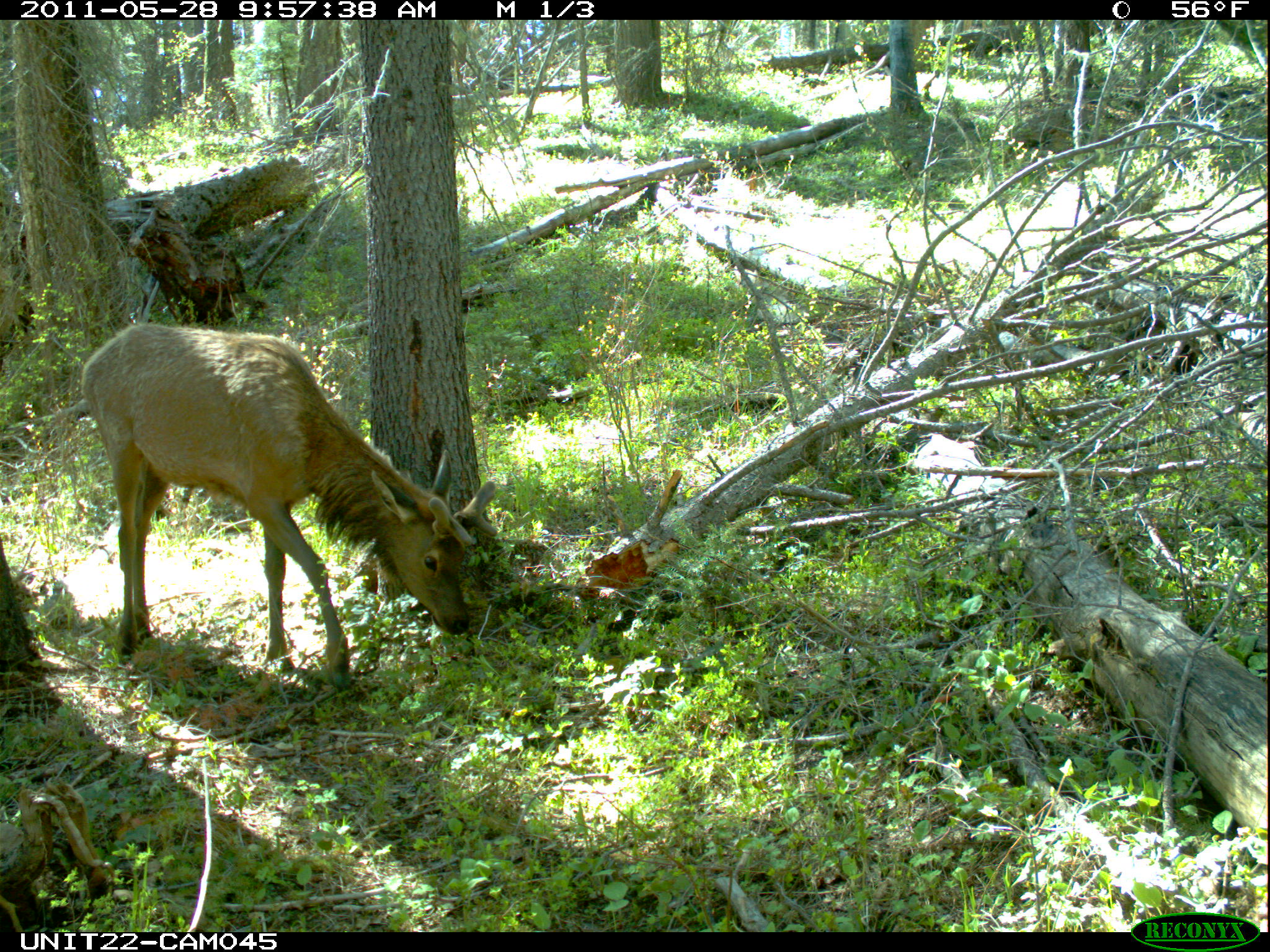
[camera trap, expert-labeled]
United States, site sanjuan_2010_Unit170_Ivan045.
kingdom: Animalia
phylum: Chordata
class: Mammalia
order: Artiodactyla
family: Cervidae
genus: Cervus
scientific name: Cervus elaphus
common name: red deer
Cervus elaphus (red deer).